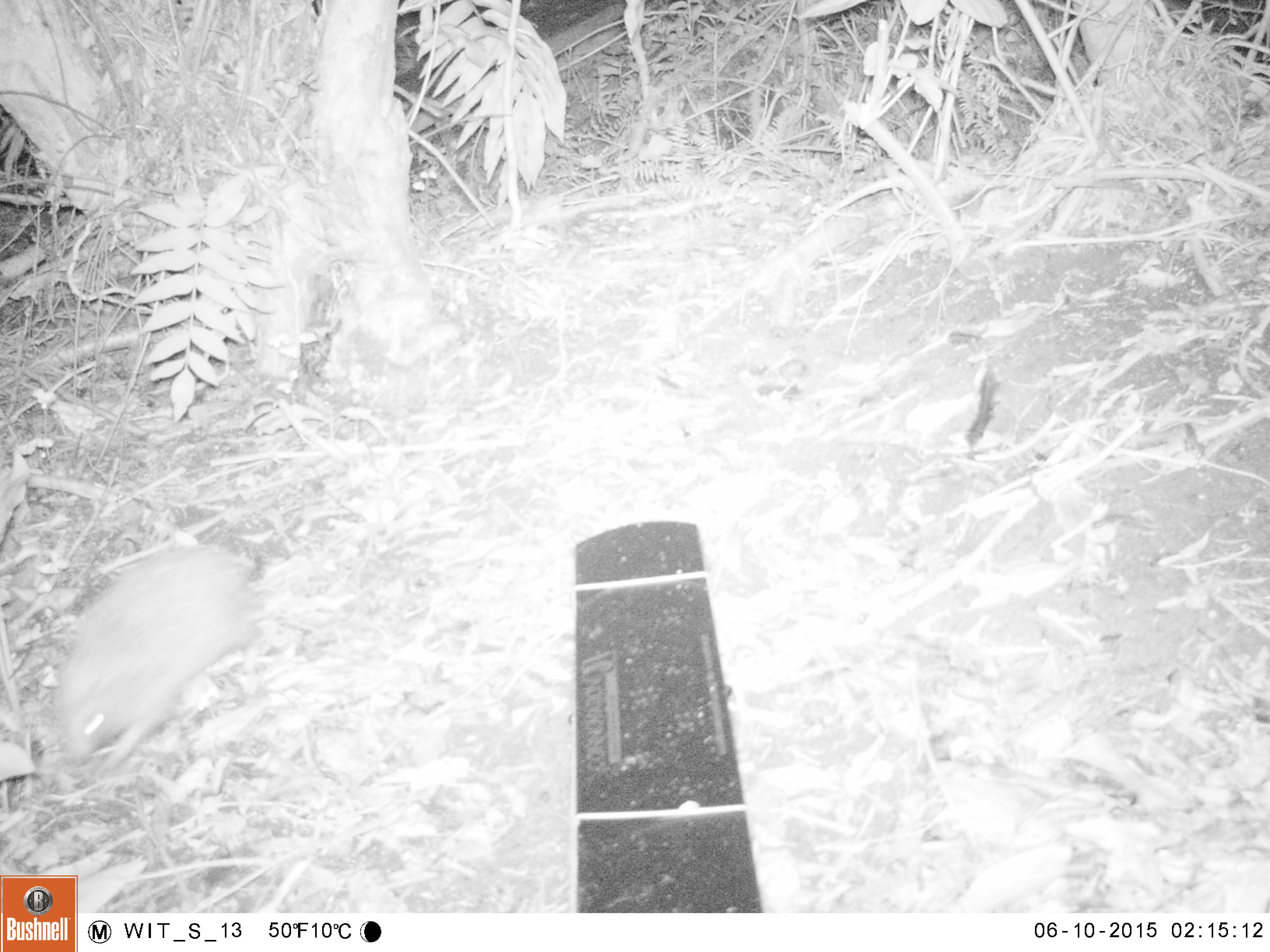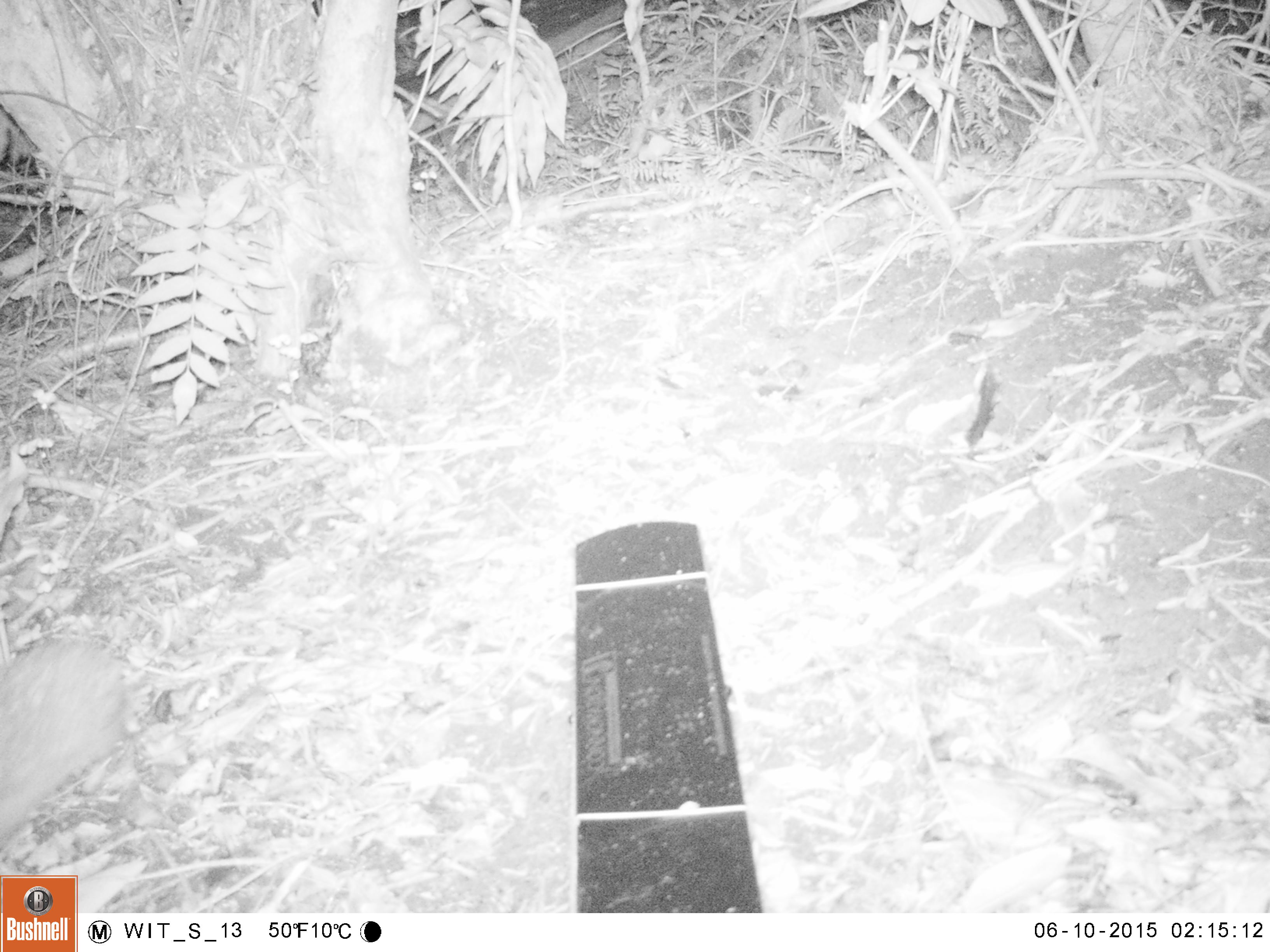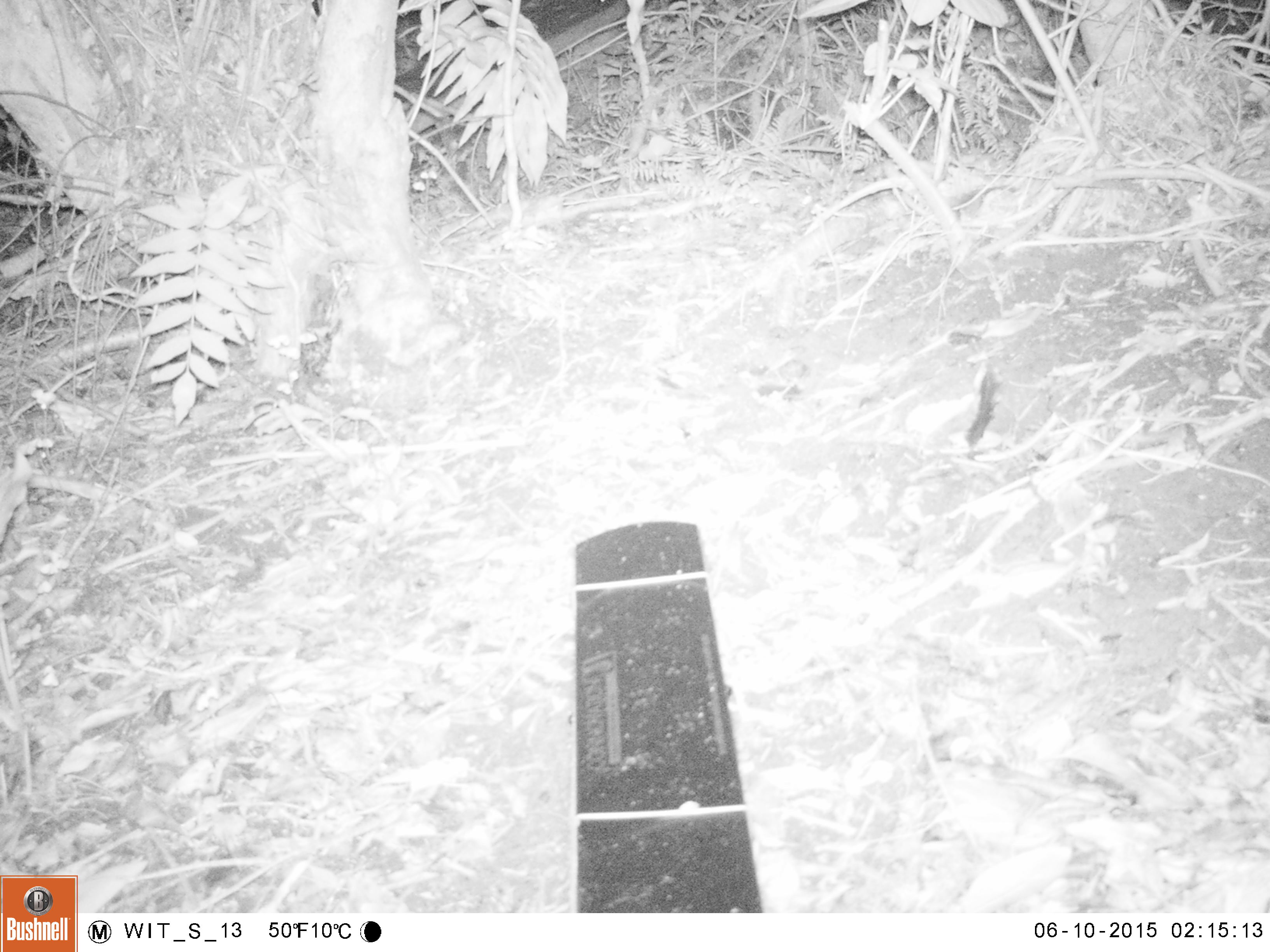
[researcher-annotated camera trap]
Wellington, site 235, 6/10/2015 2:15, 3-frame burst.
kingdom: Animalia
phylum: Chordata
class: Mammalia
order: Eulipotyphla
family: Erinaceidae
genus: Erinaceus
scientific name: Erinaceus europaeus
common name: hedgehog